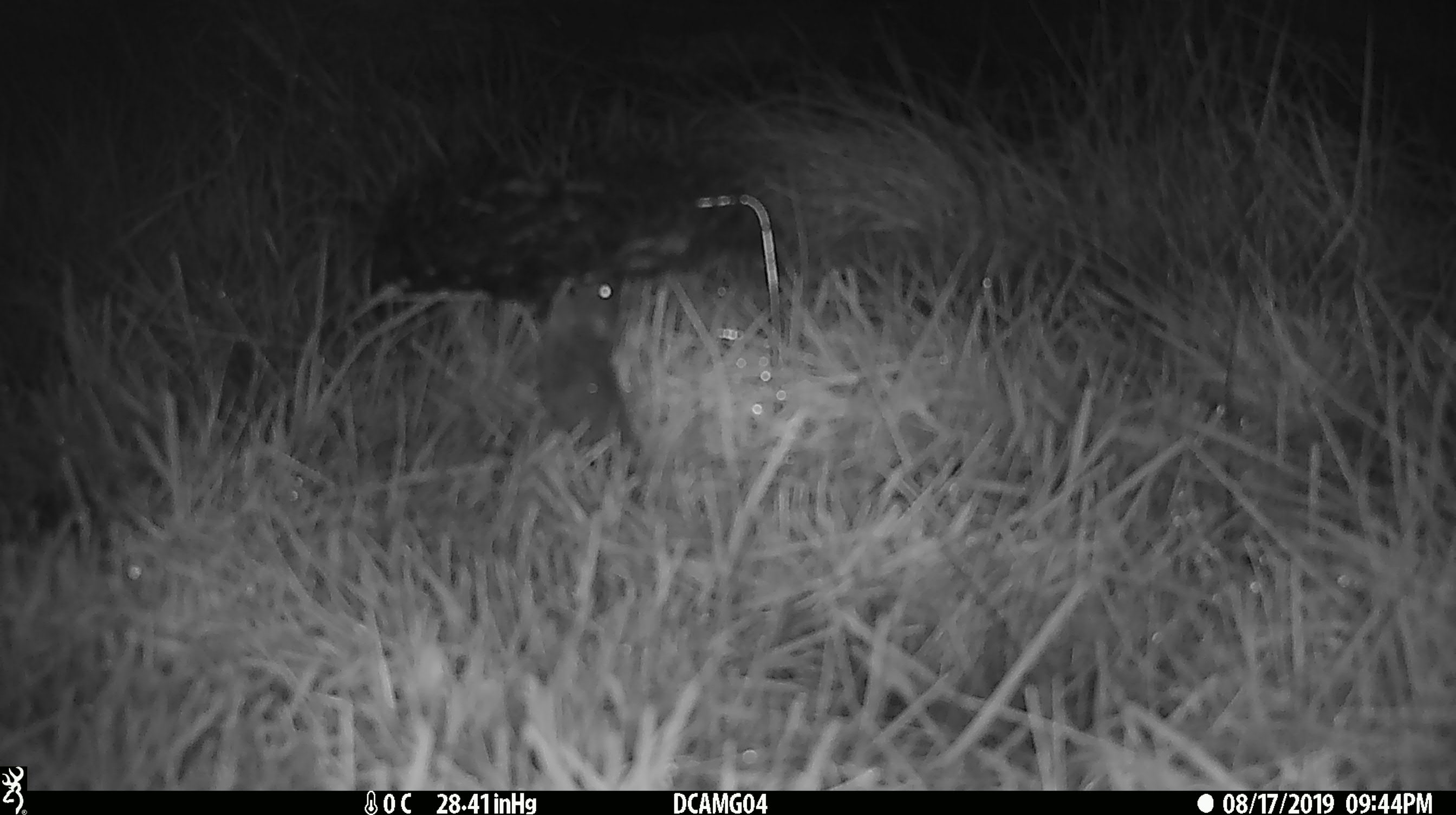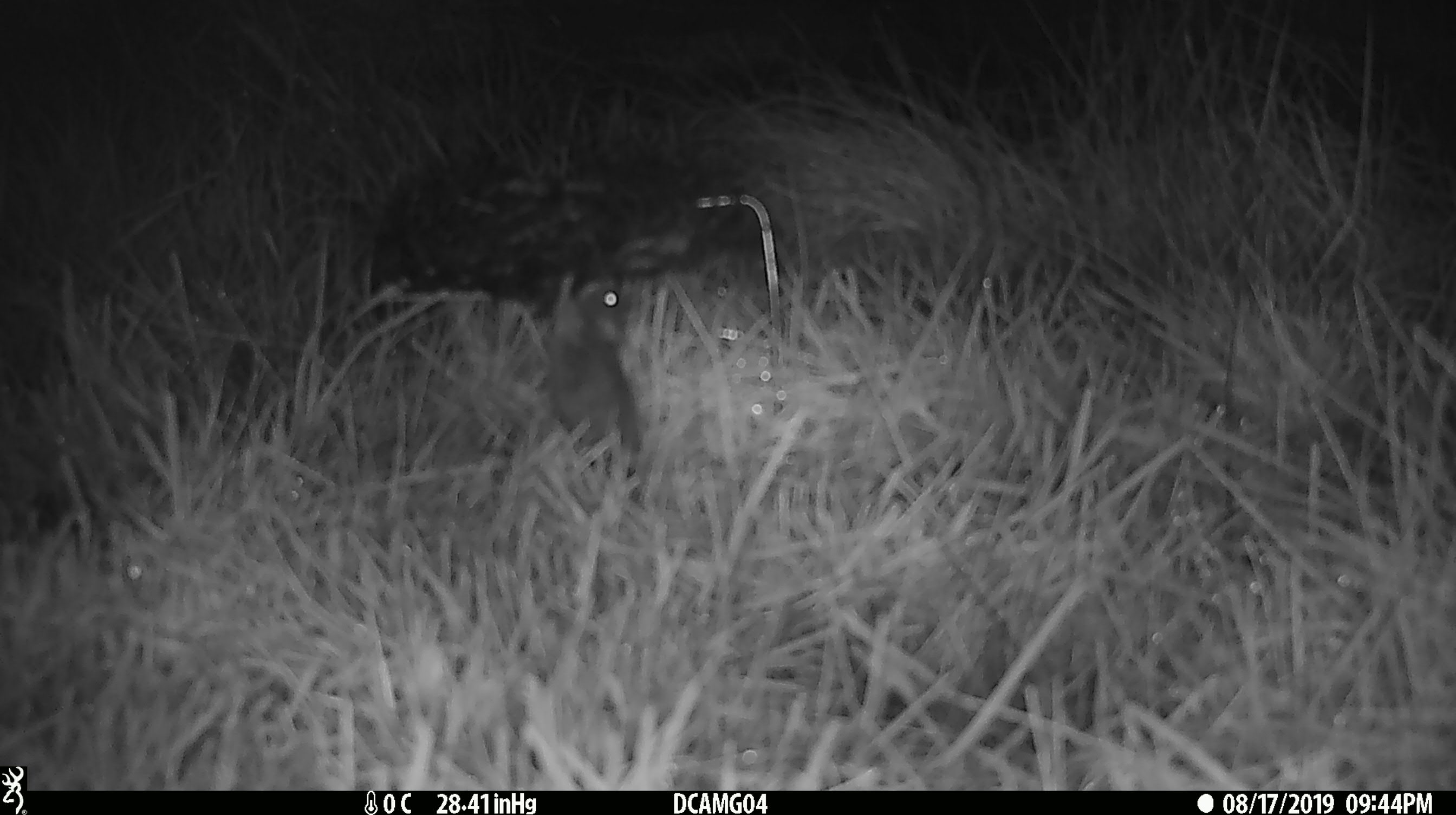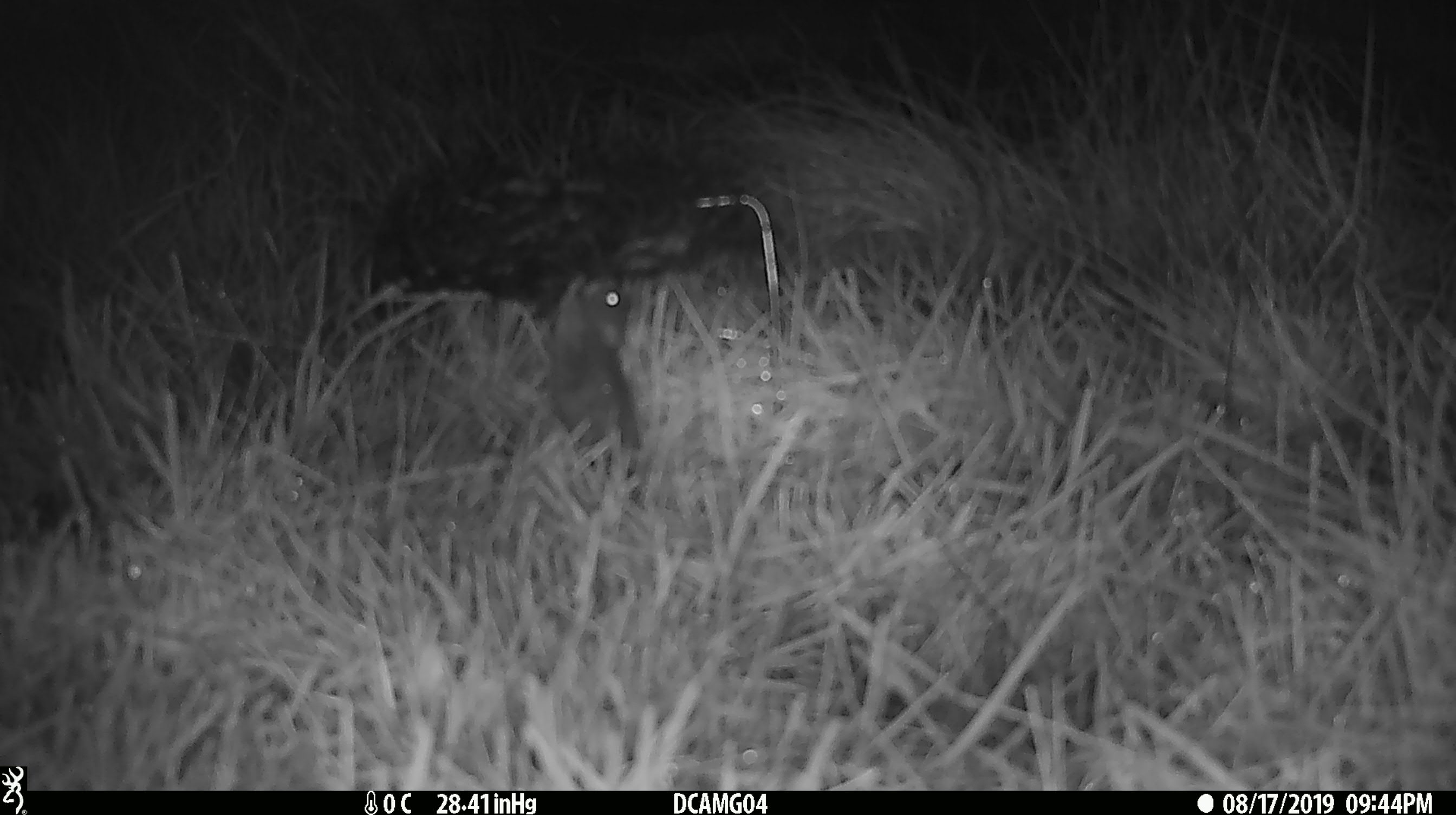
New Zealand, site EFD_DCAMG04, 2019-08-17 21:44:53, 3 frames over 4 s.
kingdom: Animalia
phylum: Chordata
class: Mammalia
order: Rodentia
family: Muridae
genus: Mus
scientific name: Mus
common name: mouse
Mouse (Mus).